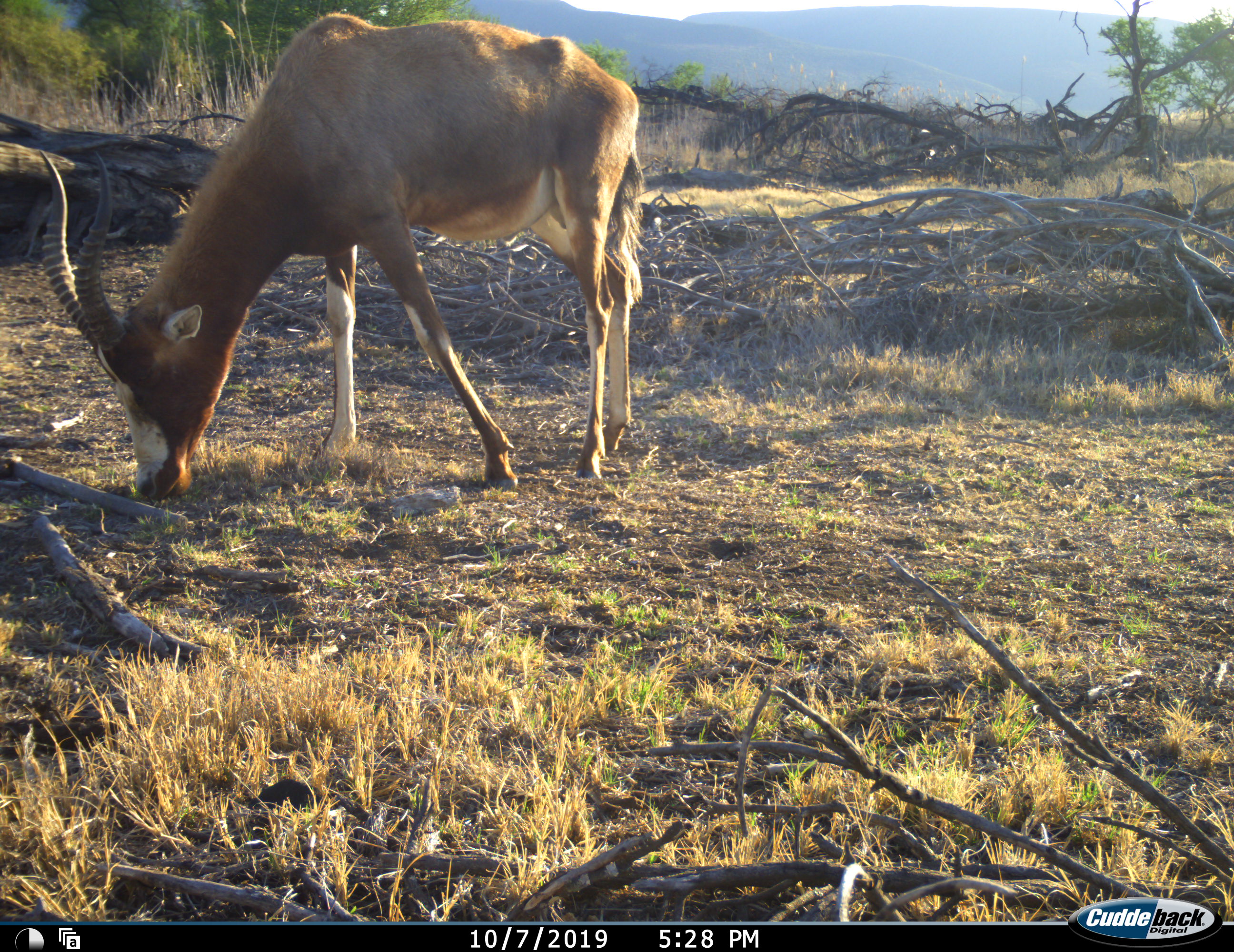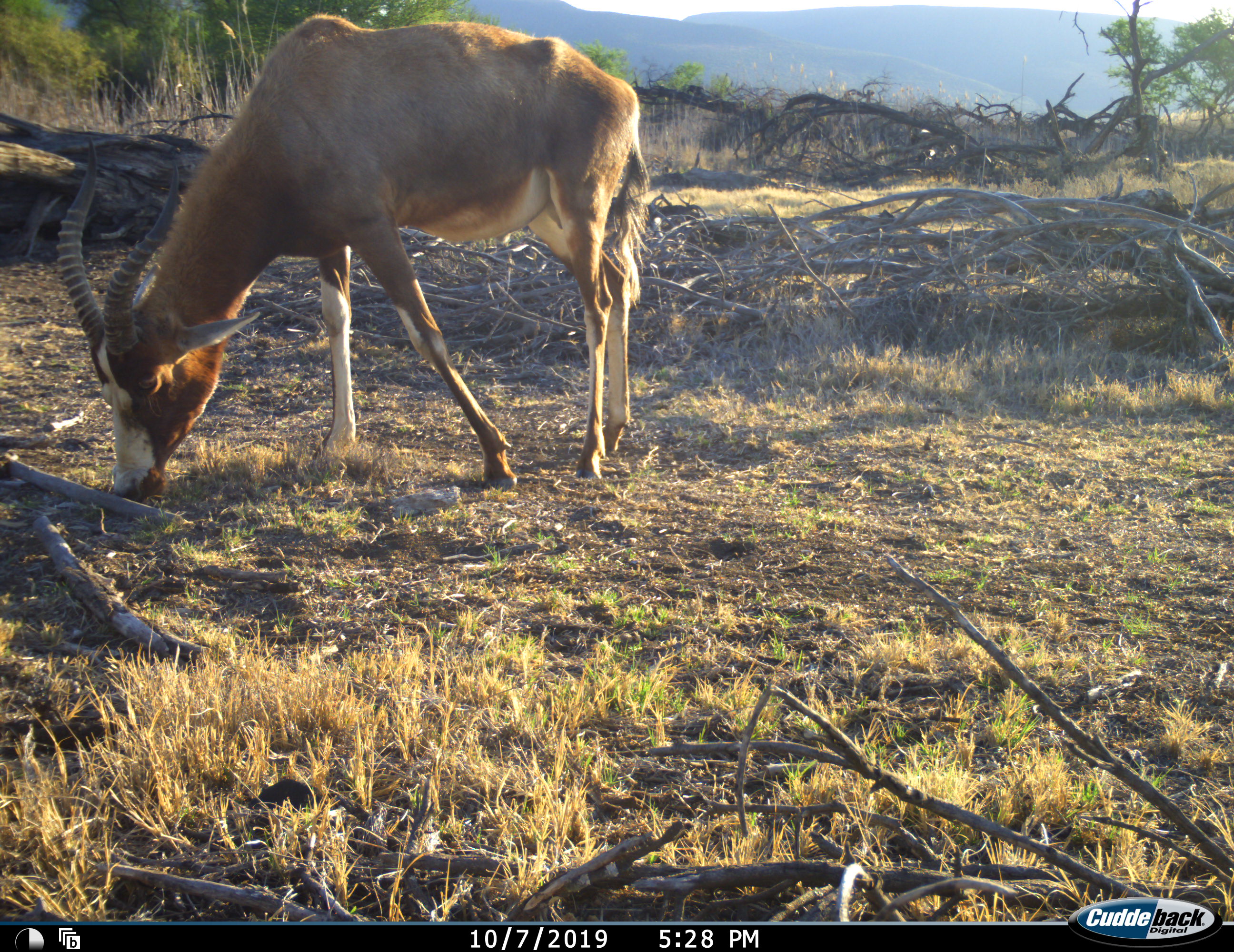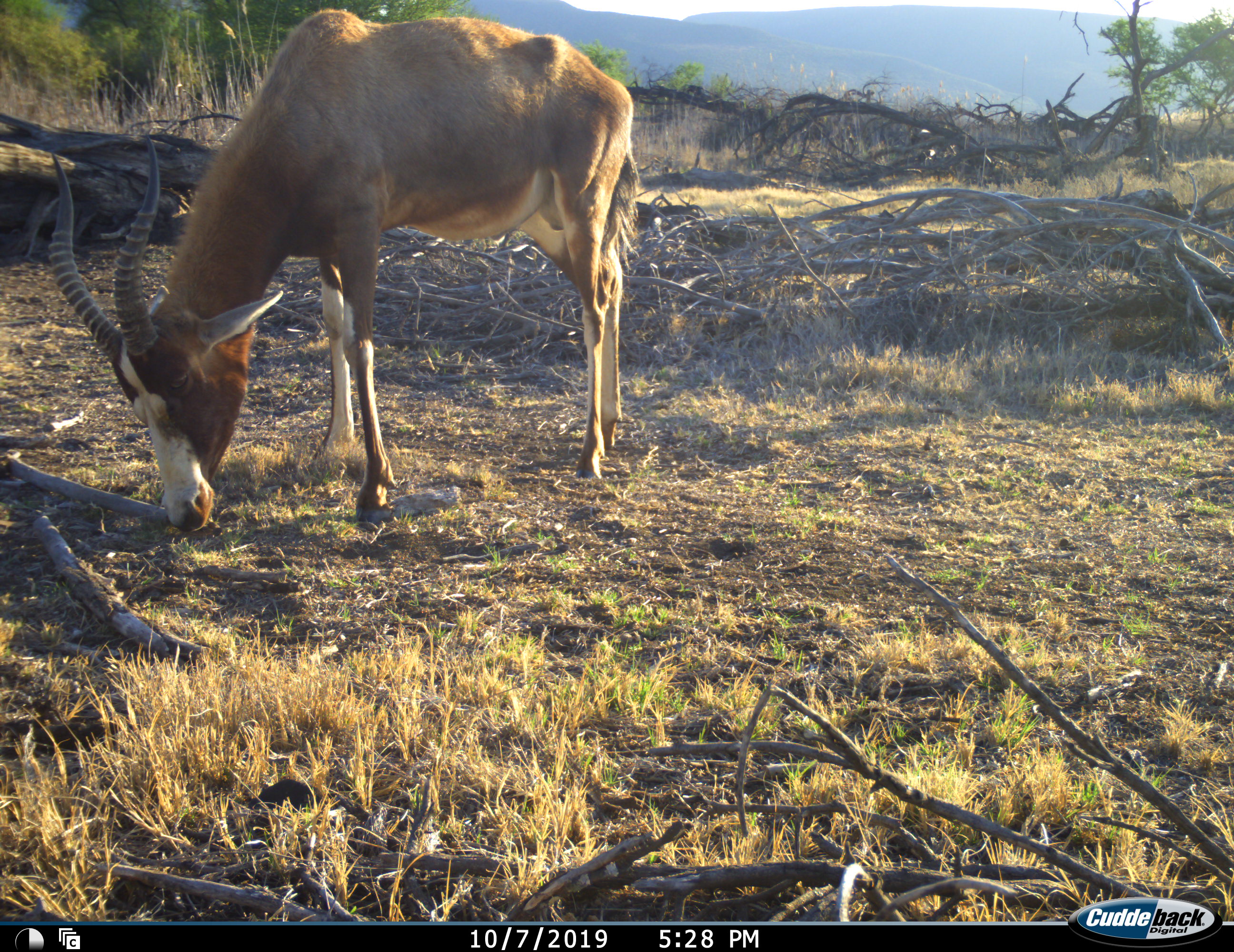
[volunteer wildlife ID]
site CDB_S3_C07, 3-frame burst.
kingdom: Animalia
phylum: Chordata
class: Mammalia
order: Artiodactyla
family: Bovidae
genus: Damaliscus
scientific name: Damaliscus pygargus phillipsi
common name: blesbok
Blesbok (Damaliscus pygargus phillipsi), count 1. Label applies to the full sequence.